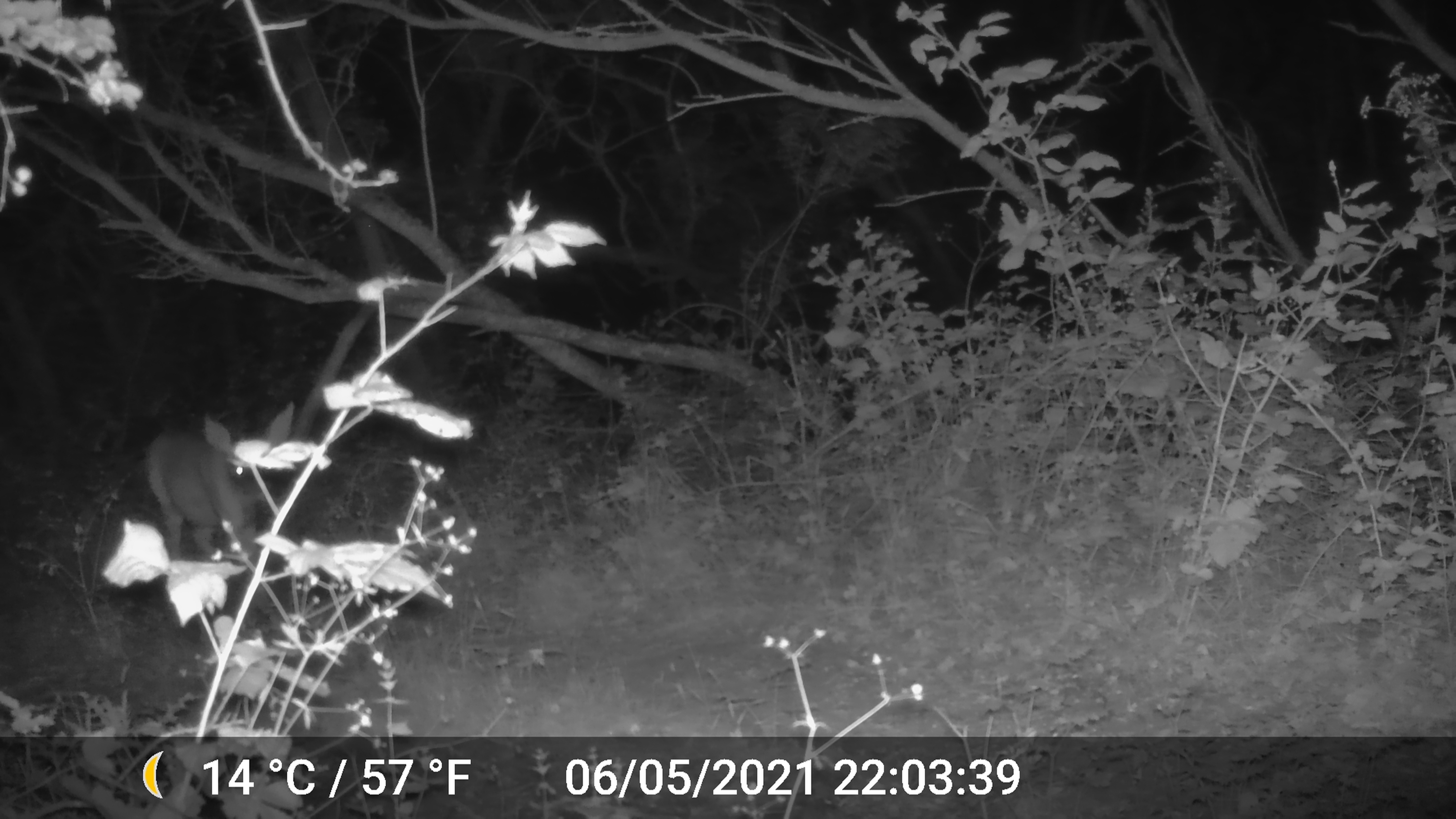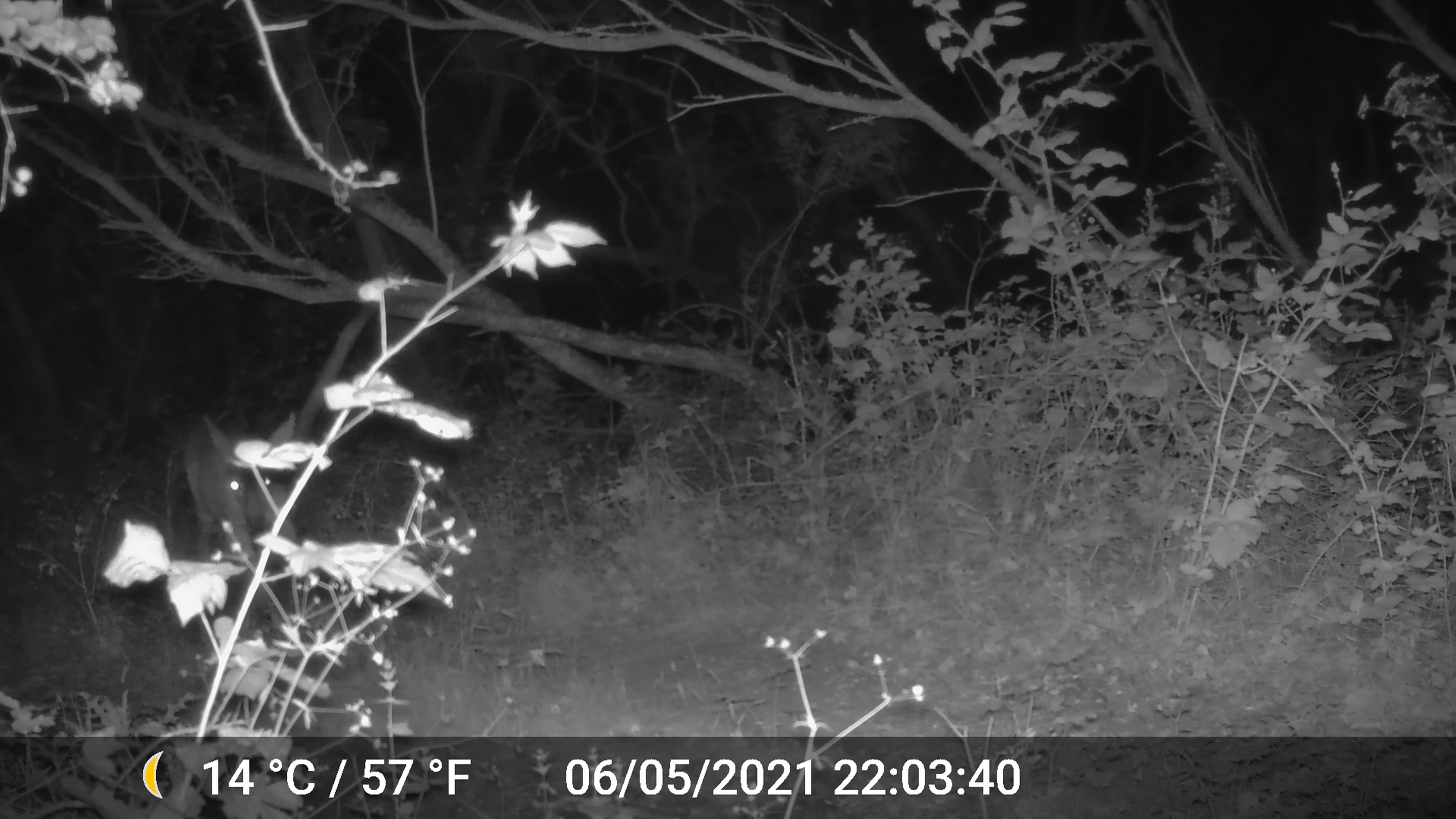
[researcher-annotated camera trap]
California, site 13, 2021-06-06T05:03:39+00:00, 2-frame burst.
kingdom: Animalia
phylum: Chordata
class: Mammalia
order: Artiodactyla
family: Cervidae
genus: Odocoileus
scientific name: Odocoileus hemionus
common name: mule deer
Mule deer (Odocoileus hemionus).